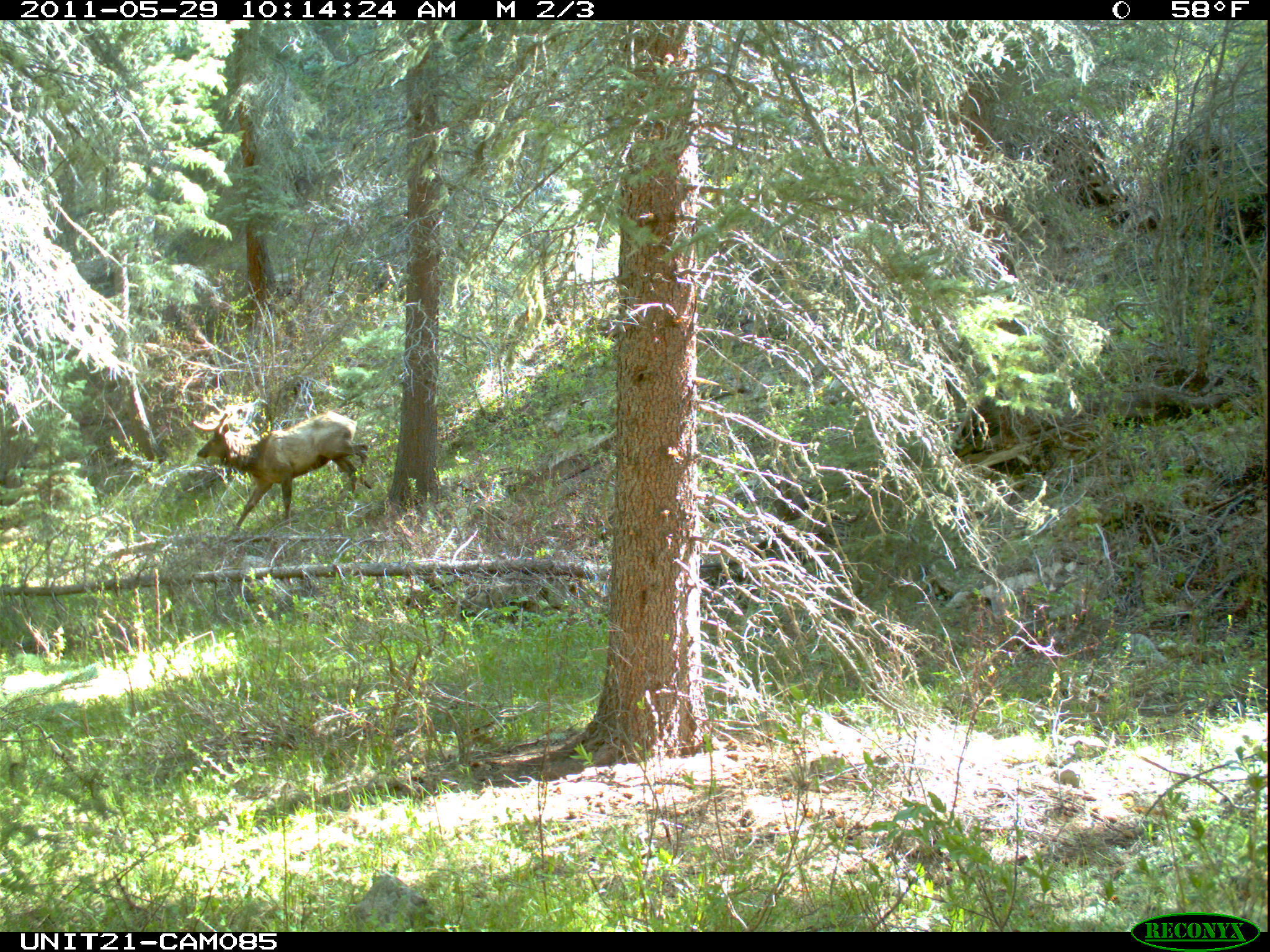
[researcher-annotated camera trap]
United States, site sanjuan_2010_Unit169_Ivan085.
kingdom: Animalia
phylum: Chordata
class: Mammalia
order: Artiodactyla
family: Cervidae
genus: Cervus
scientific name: Cervus elaphus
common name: red deer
Cervus elaphus (red deer).